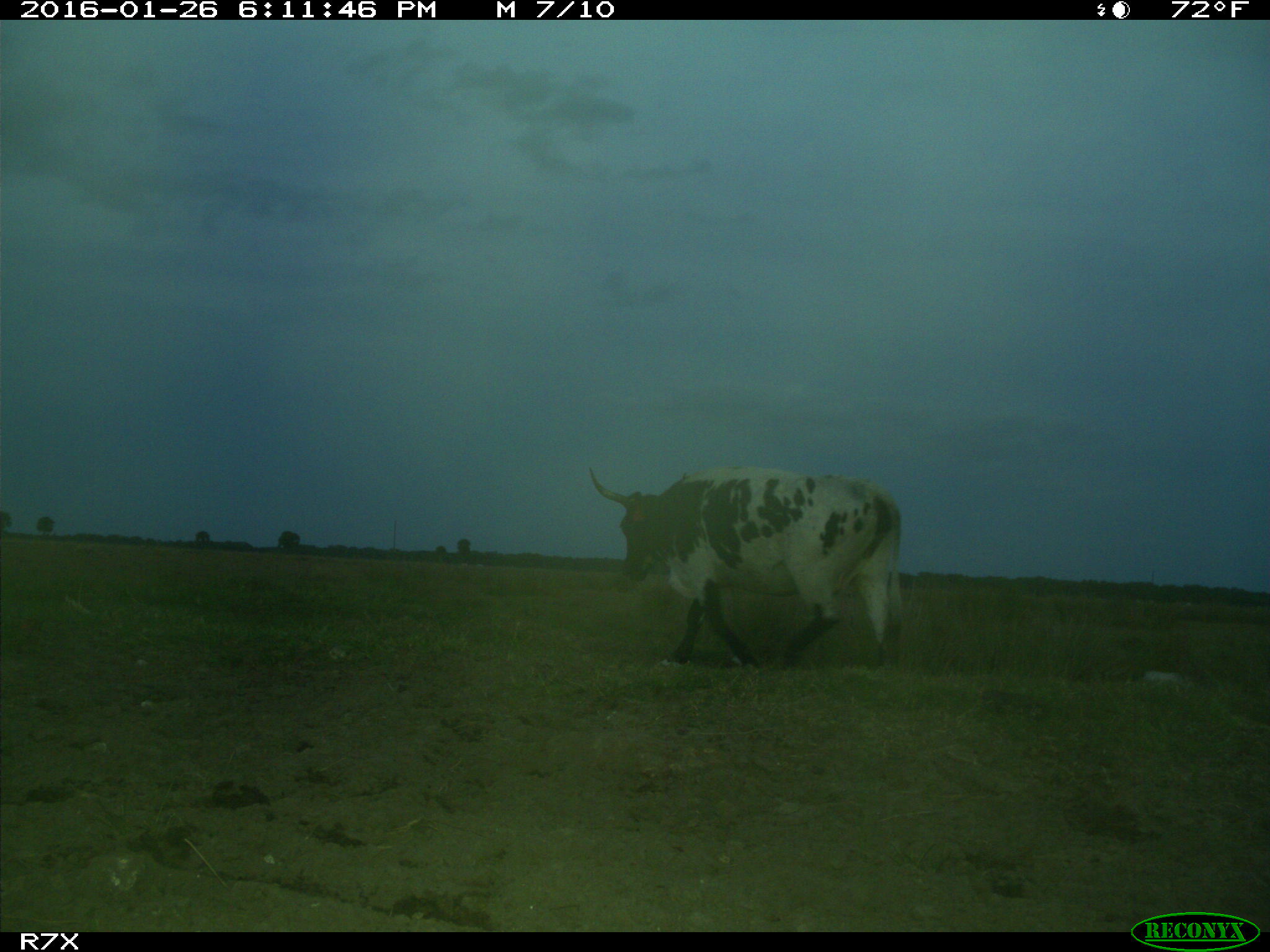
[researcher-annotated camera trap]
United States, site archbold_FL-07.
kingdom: Animalia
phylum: Chordata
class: Mammalia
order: Artiodactyla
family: Bovidae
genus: Bos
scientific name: Bos taurus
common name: domestic cow